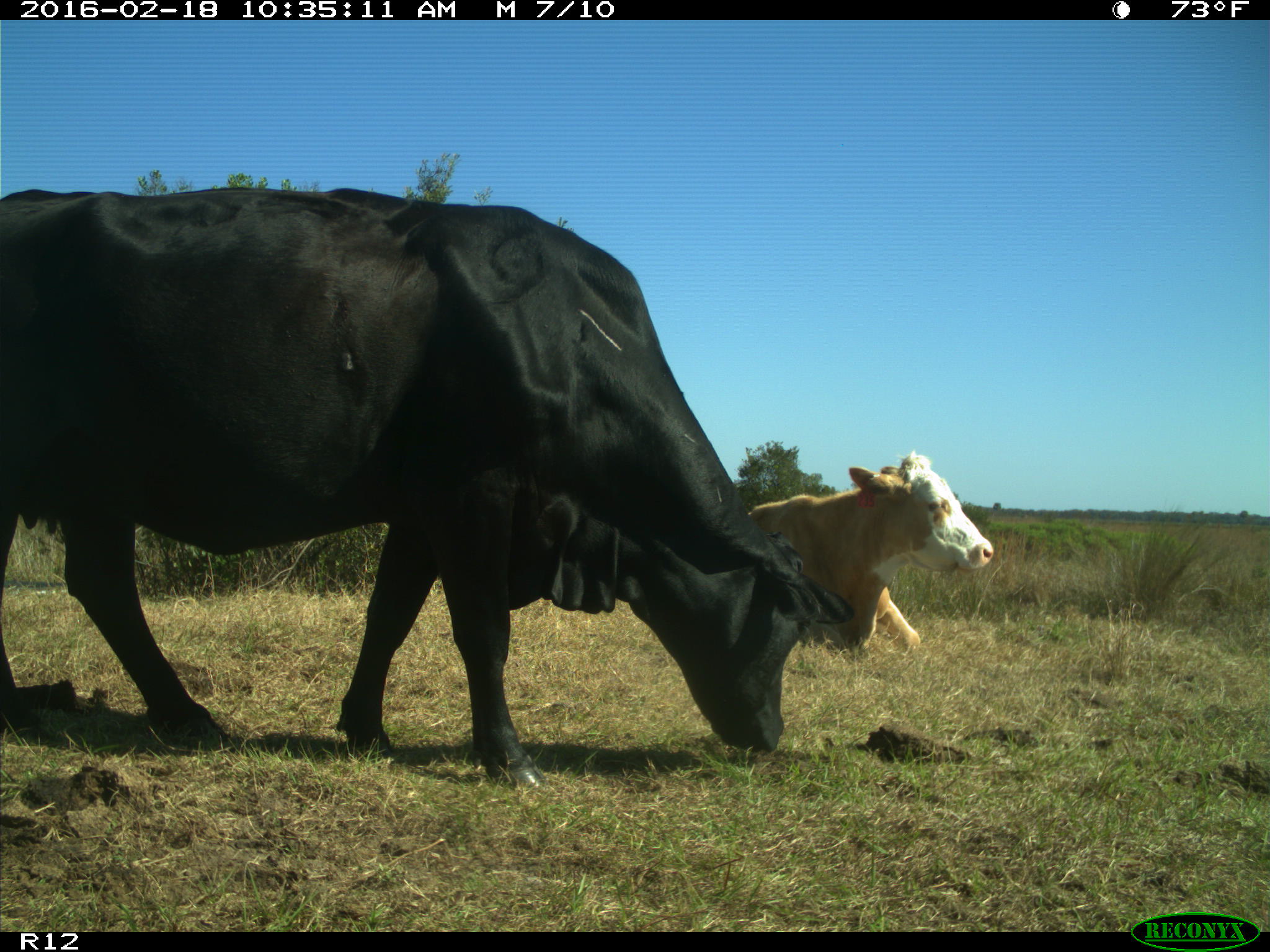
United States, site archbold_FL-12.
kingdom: Animalia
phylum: Chordata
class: Mammalia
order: Artiodactyla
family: Bovidae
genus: Bos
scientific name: Bos taurus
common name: domestic cow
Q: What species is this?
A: Bos taurus (domestic cow).